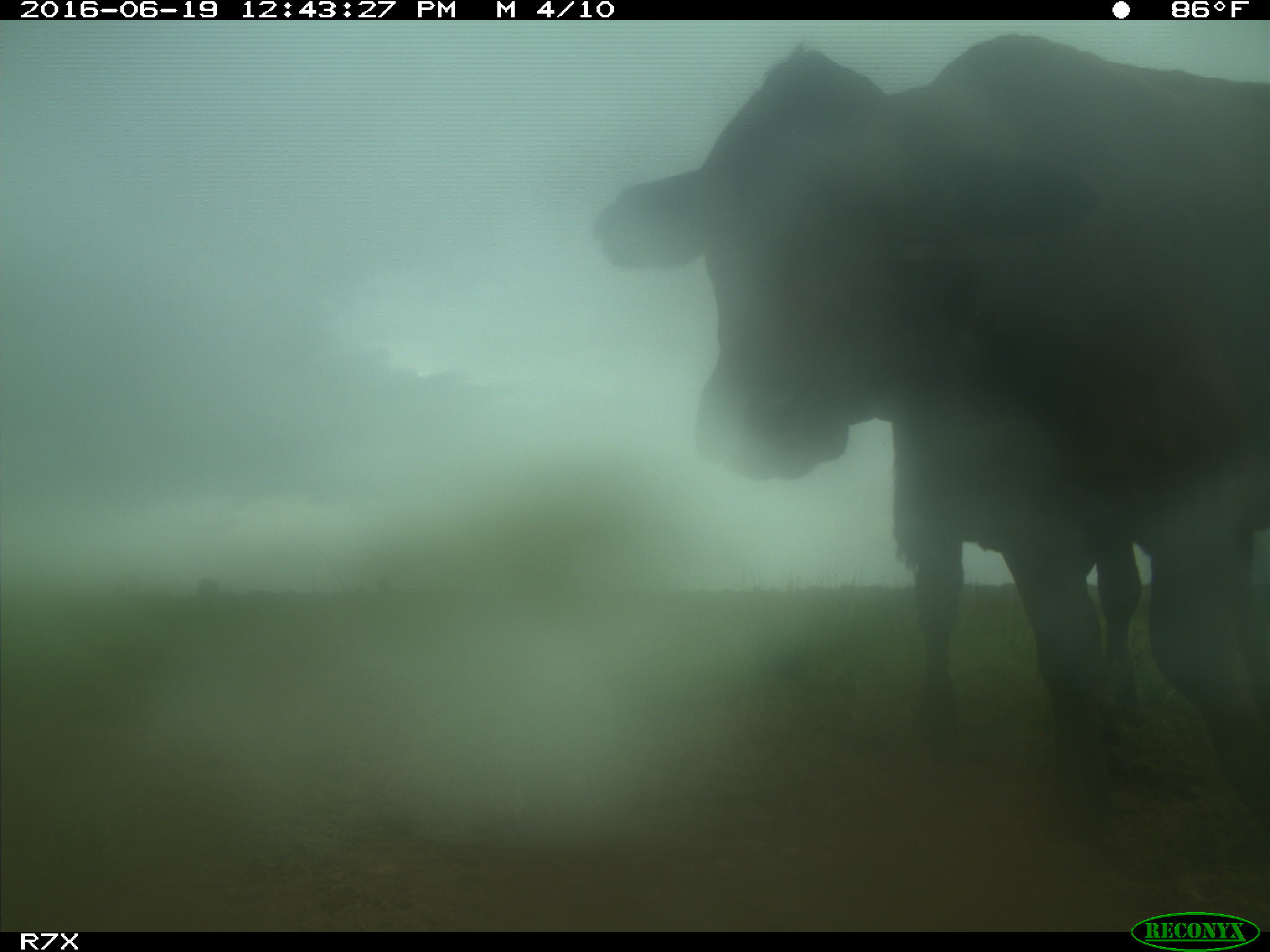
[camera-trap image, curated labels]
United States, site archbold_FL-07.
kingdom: Animalia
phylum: Chordata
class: Mammalia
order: Artiodactyla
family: Bovidae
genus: Bos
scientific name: Bos taurus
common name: domestic cow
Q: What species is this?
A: Bos taurus (domestic cow).